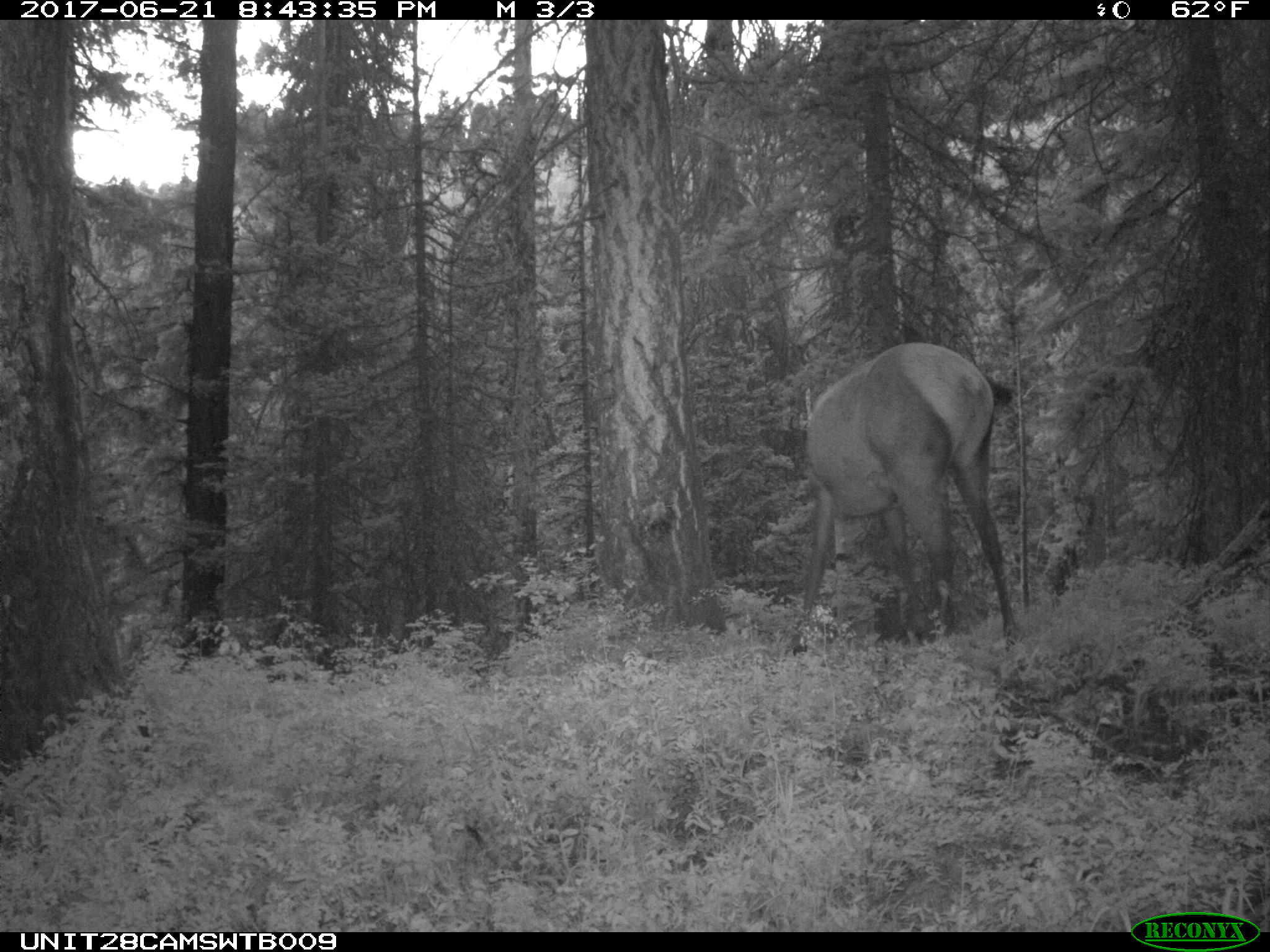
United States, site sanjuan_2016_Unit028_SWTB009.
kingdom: Animalia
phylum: Chordata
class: Mammalia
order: Artiodactyla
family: Cervidae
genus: Cervus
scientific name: Cervus elaphus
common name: red deer